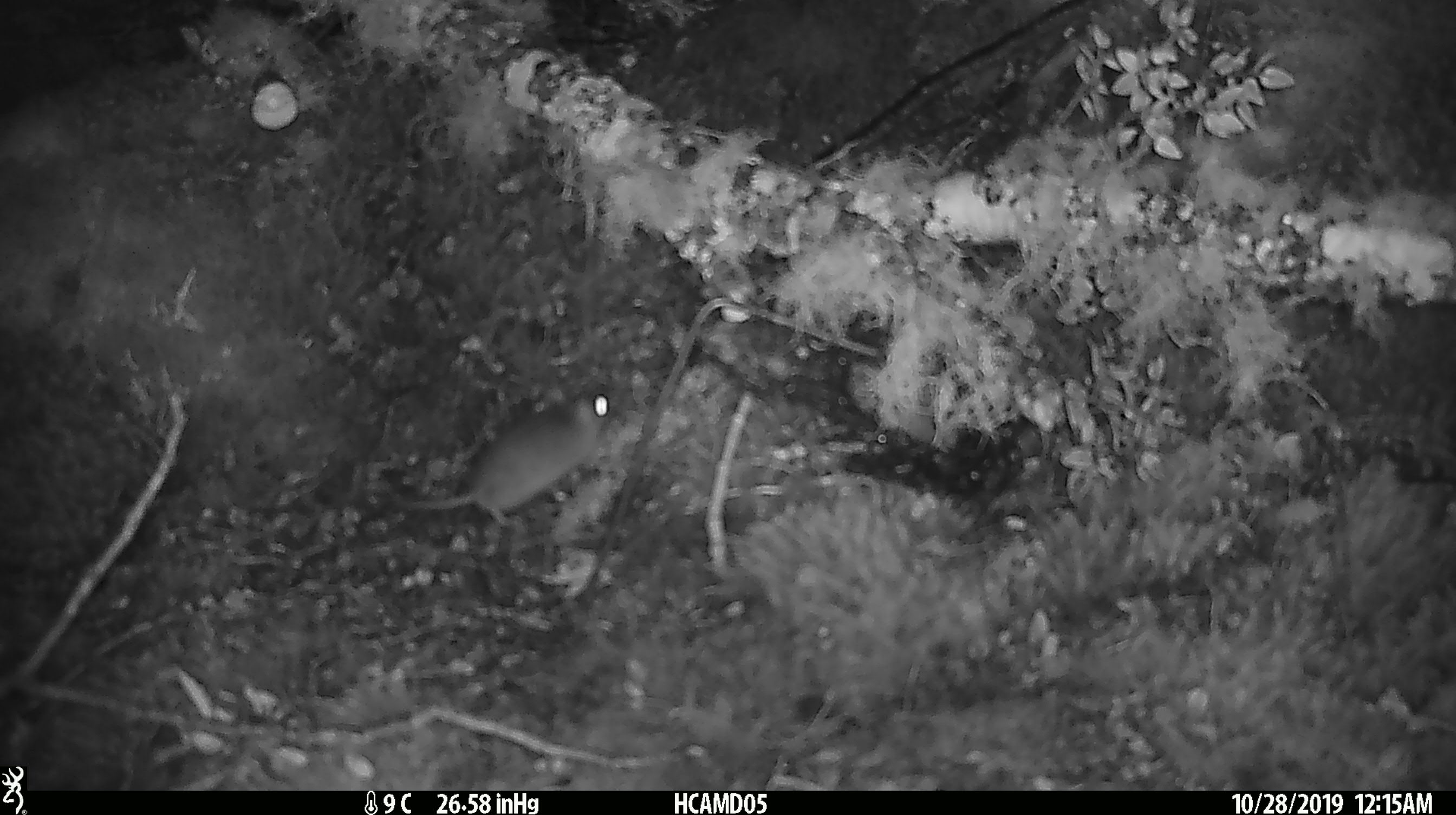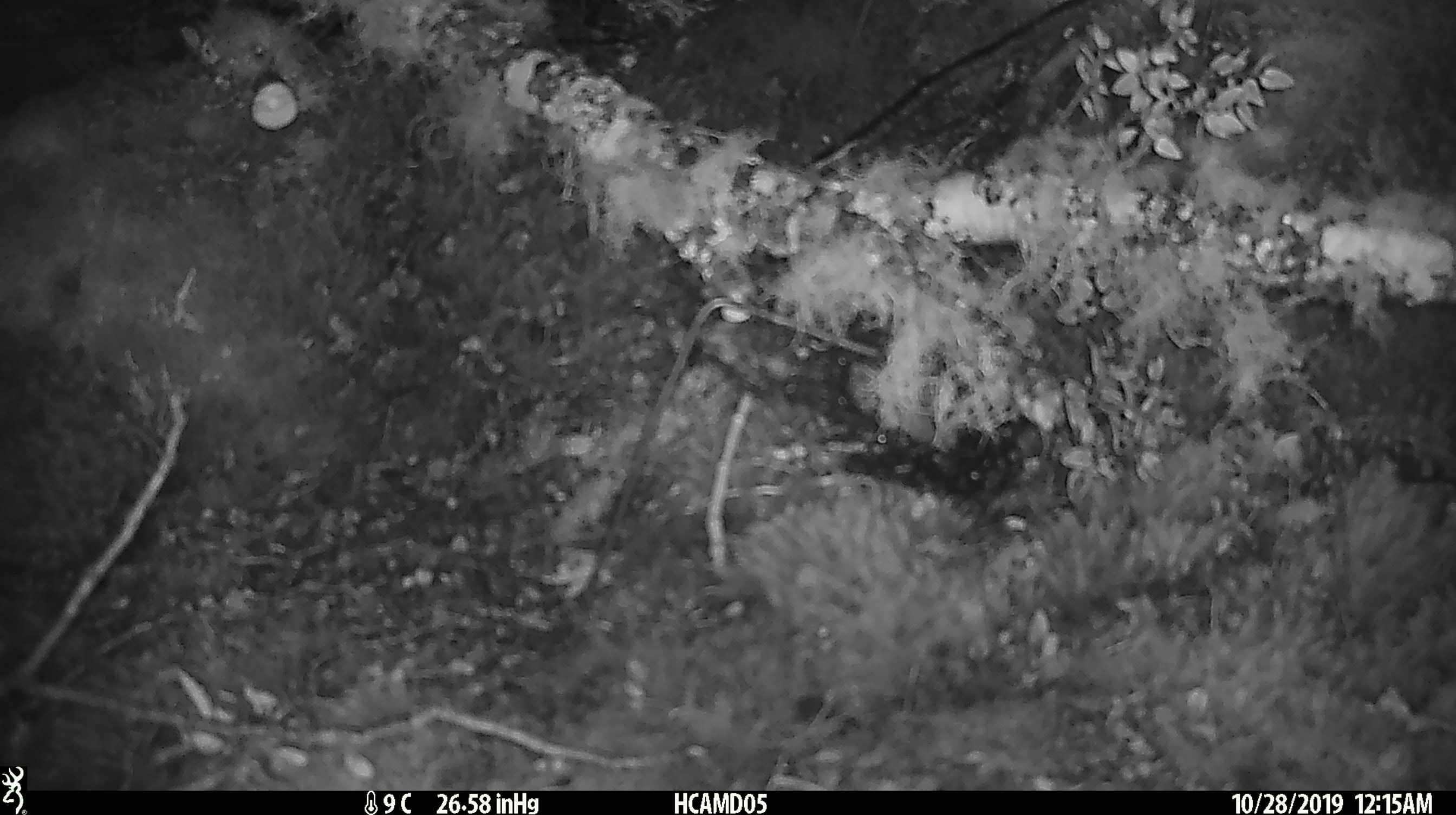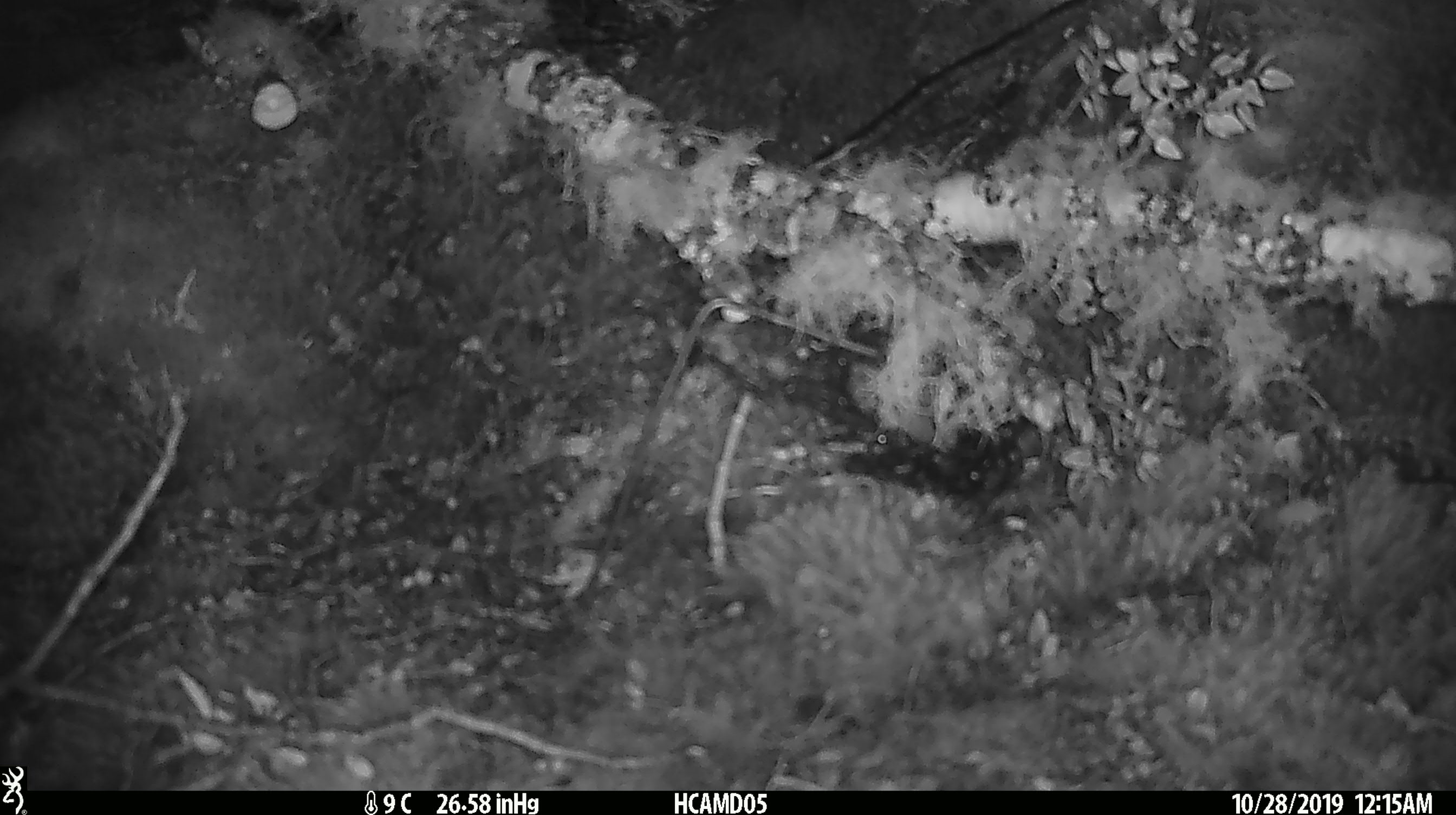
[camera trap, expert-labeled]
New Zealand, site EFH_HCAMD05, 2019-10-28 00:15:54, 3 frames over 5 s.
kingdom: Animalia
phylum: Chordata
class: Mammalia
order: Rodentia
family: Muridae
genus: Mus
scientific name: Mus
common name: mouse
Mouse (Mus).